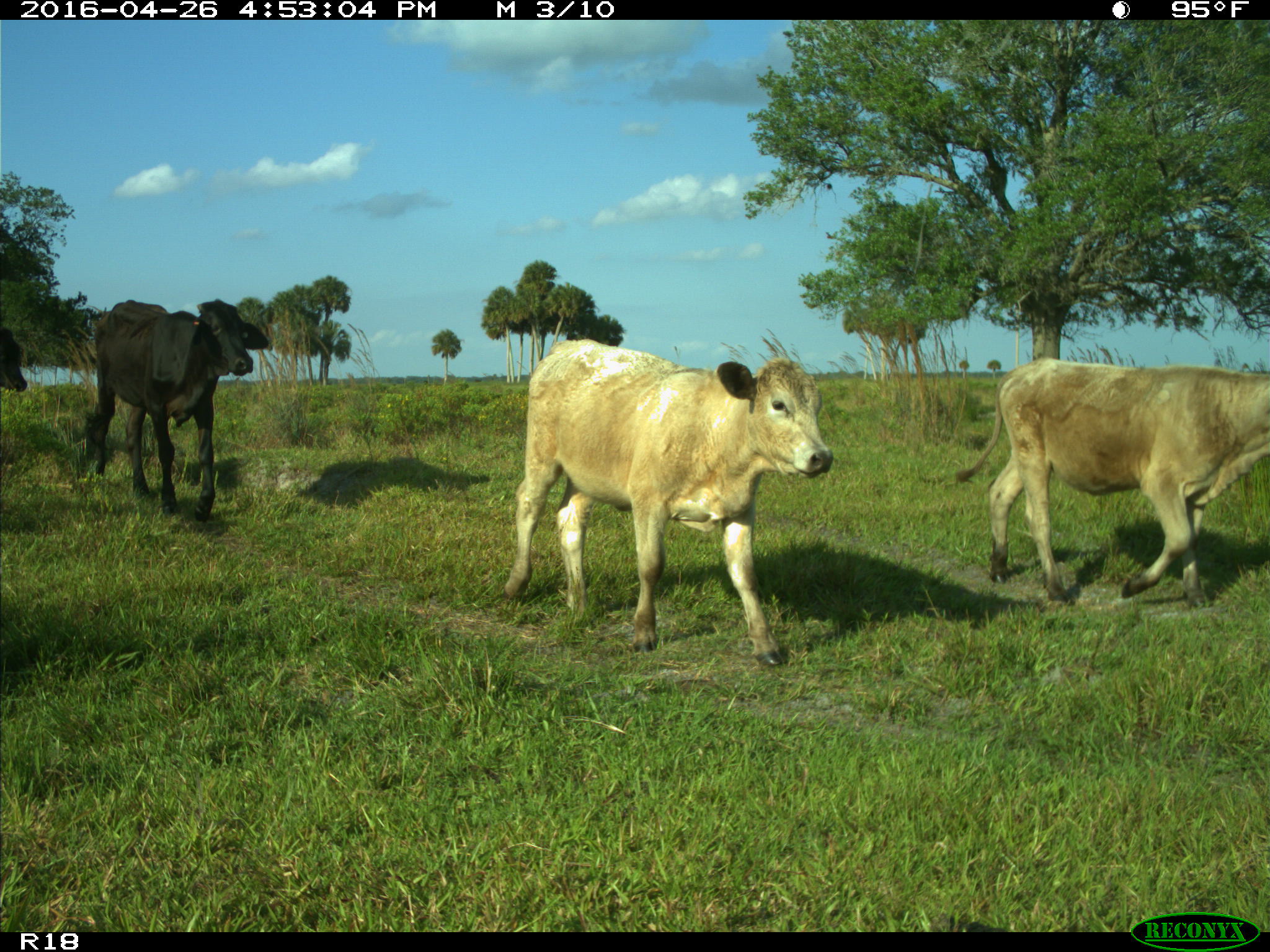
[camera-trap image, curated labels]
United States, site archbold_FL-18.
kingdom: Animalia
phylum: Chordata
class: Mammalia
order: Artiodactyla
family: Bovidae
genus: Bos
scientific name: Bos taurus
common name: domestic cow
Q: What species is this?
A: Bos taurus (domestic cow).